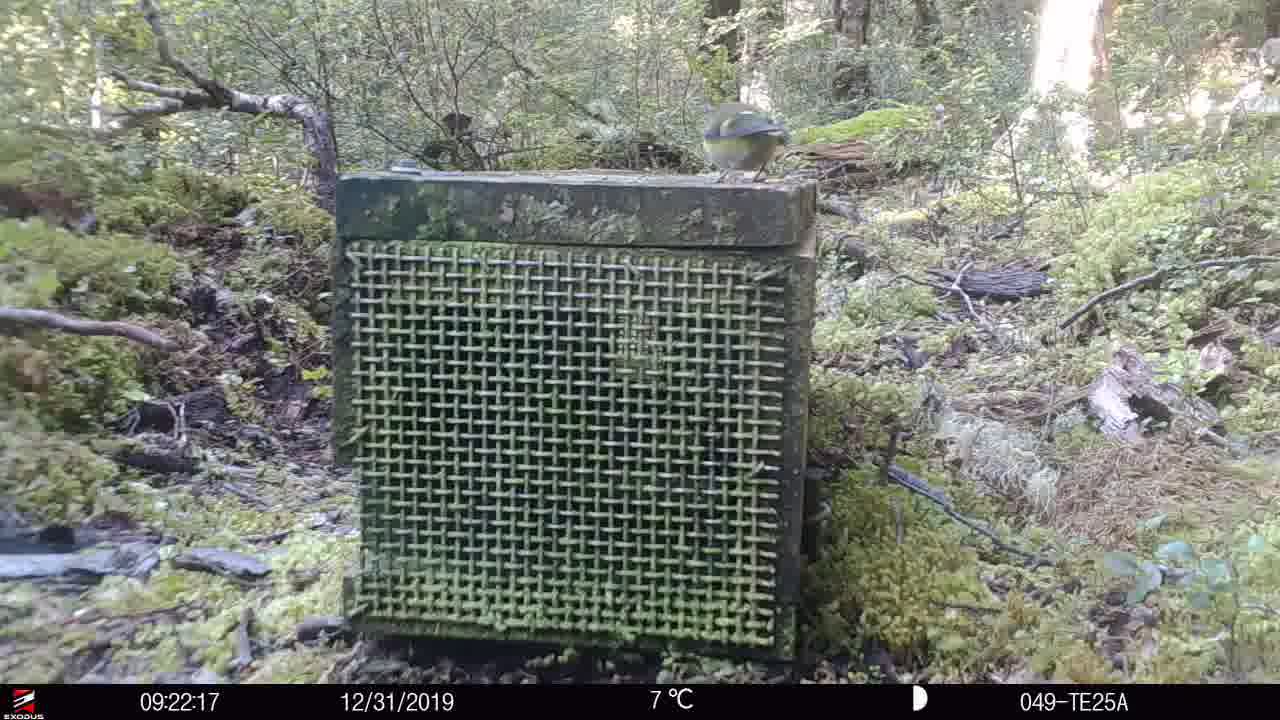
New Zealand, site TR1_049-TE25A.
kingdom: Animalia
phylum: Chordata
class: Aves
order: Passeriformes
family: Acanthisittidae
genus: Acanthisitta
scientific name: Acanthisitta chloris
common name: rifleman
Rifleman (Acanthisitta chloris).